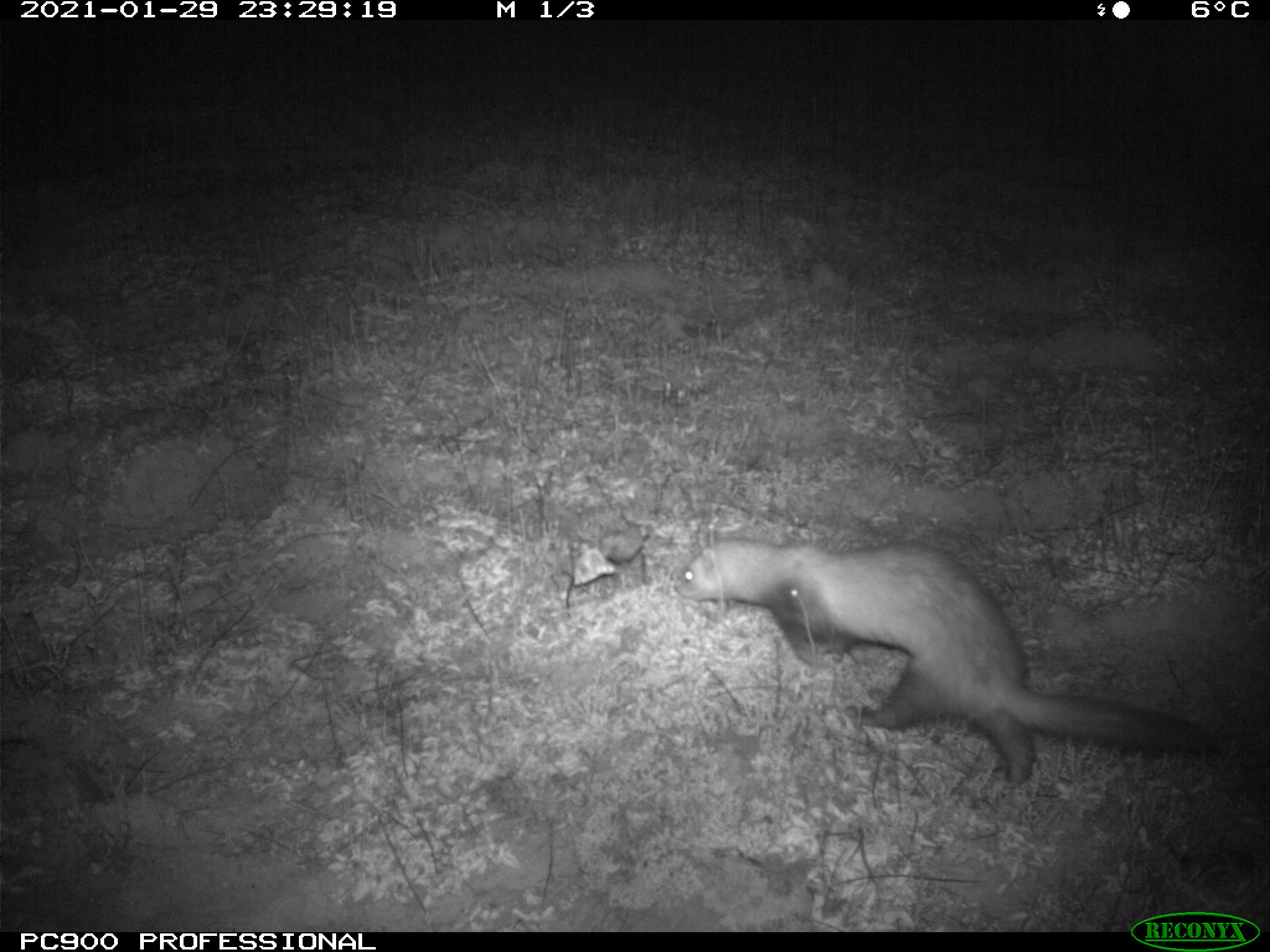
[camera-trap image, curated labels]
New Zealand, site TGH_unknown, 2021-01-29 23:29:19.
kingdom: Animalia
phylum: Chordata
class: Mammalia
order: Carnivora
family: Mustelidae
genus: Mustela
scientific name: Mustela furo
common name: ferret